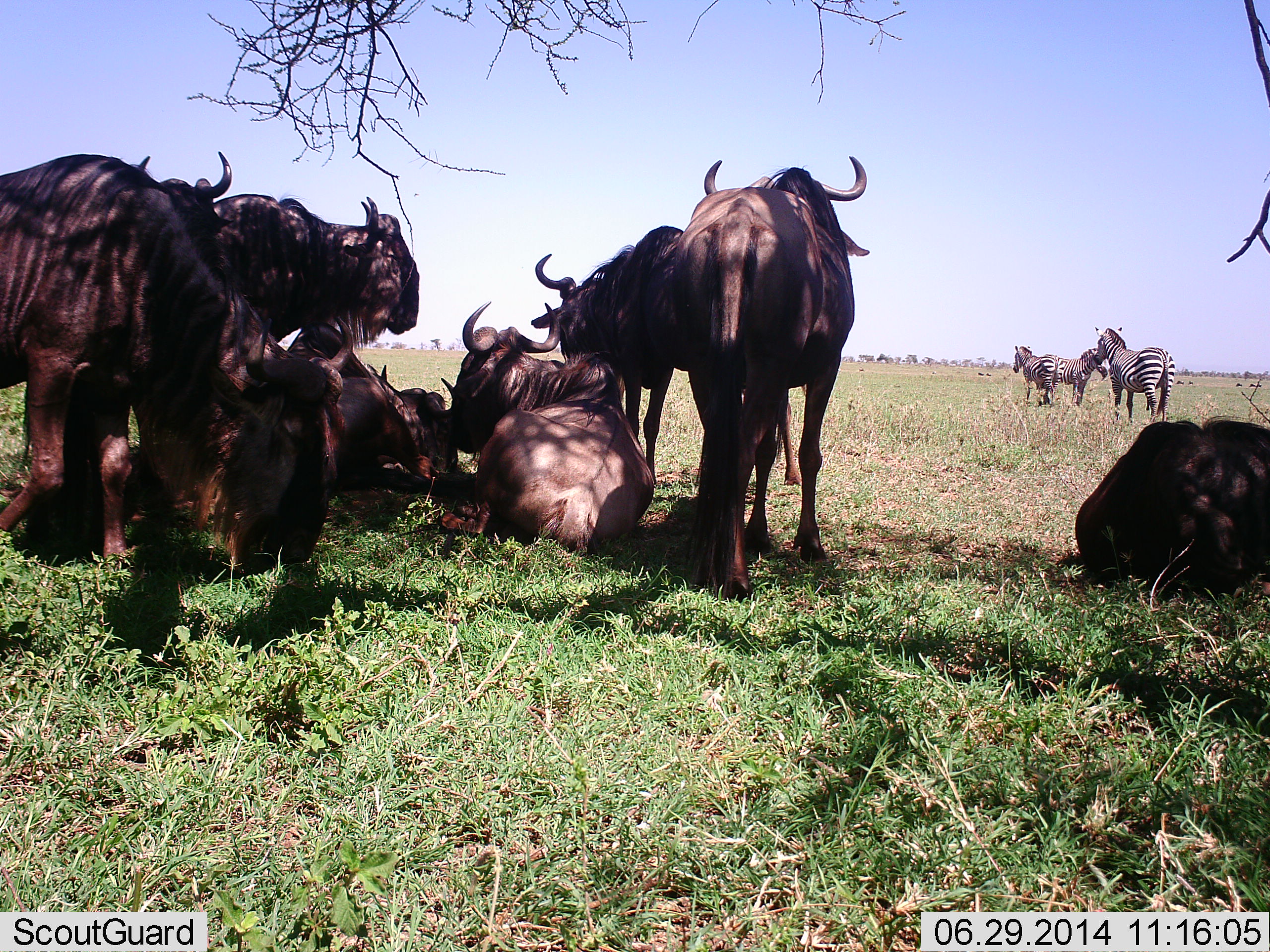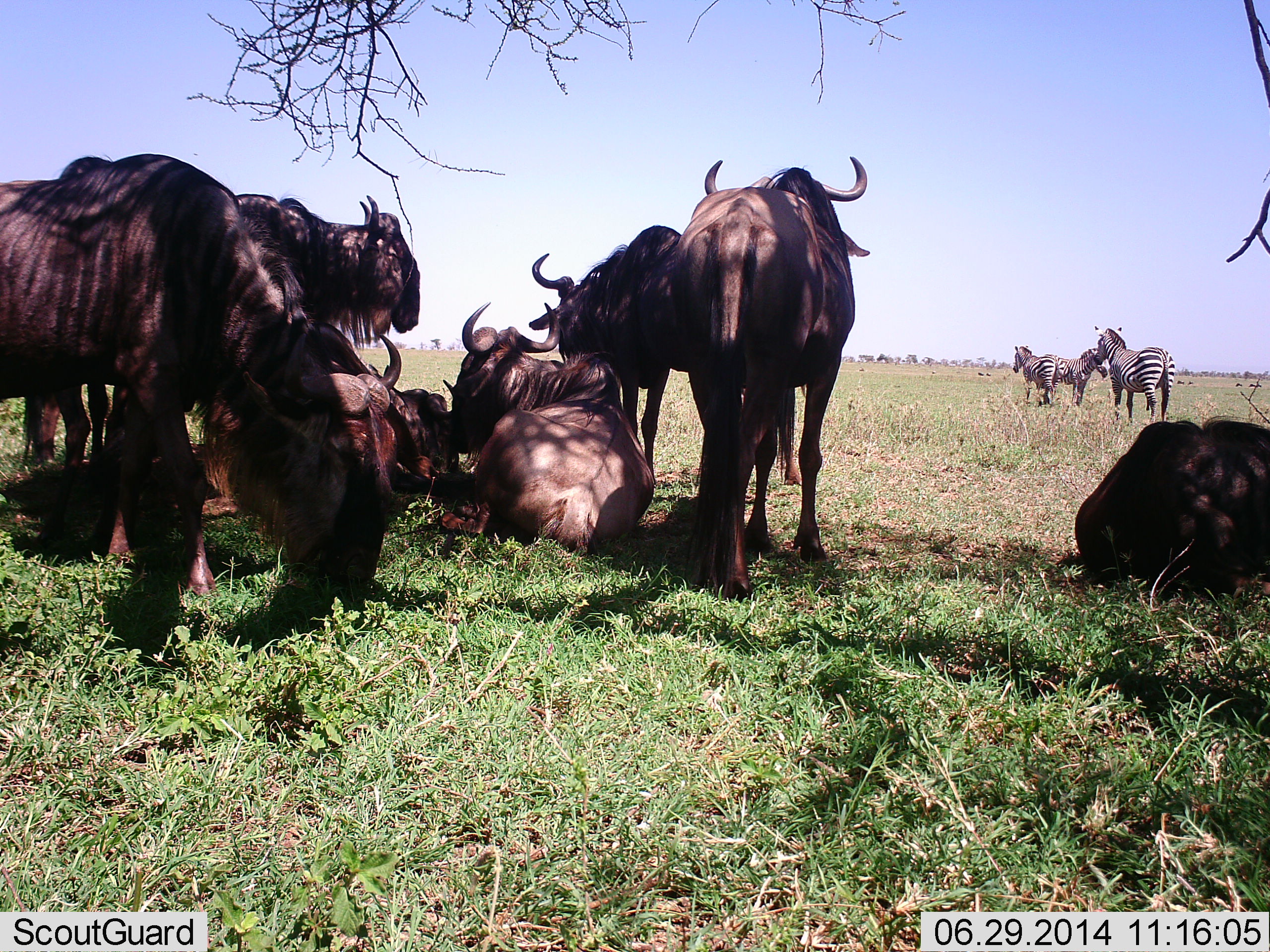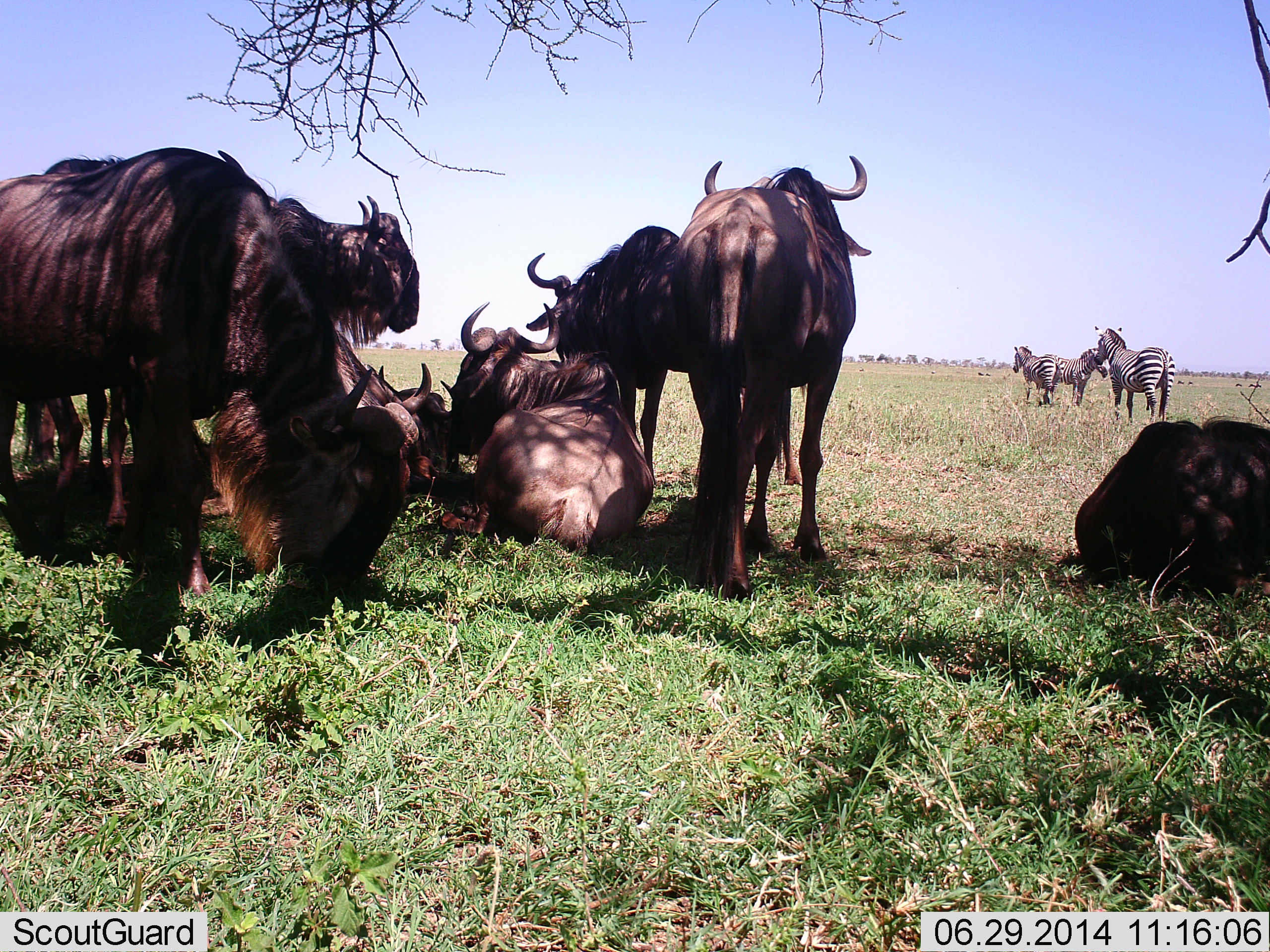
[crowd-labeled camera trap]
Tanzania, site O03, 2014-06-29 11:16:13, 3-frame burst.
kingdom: Animalia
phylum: Chordata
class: Mammalia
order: Artiodactyla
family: Bovidae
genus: Connochaetes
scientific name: Connochaetes taurinus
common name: blue wildebeest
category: wildebeest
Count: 7.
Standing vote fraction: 83%.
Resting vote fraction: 83%.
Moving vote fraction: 8%.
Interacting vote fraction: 0%.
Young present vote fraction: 0%.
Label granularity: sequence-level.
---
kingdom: Animalia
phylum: Chordata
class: Mammalia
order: Perissodactyla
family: Equidae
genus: Equus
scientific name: Equus quagga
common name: plains zebra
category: zebra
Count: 3.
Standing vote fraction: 100%.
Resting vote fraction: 10%.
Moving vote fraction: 0%.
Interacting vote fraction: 0%.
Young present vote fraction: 0%.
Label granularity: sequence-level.